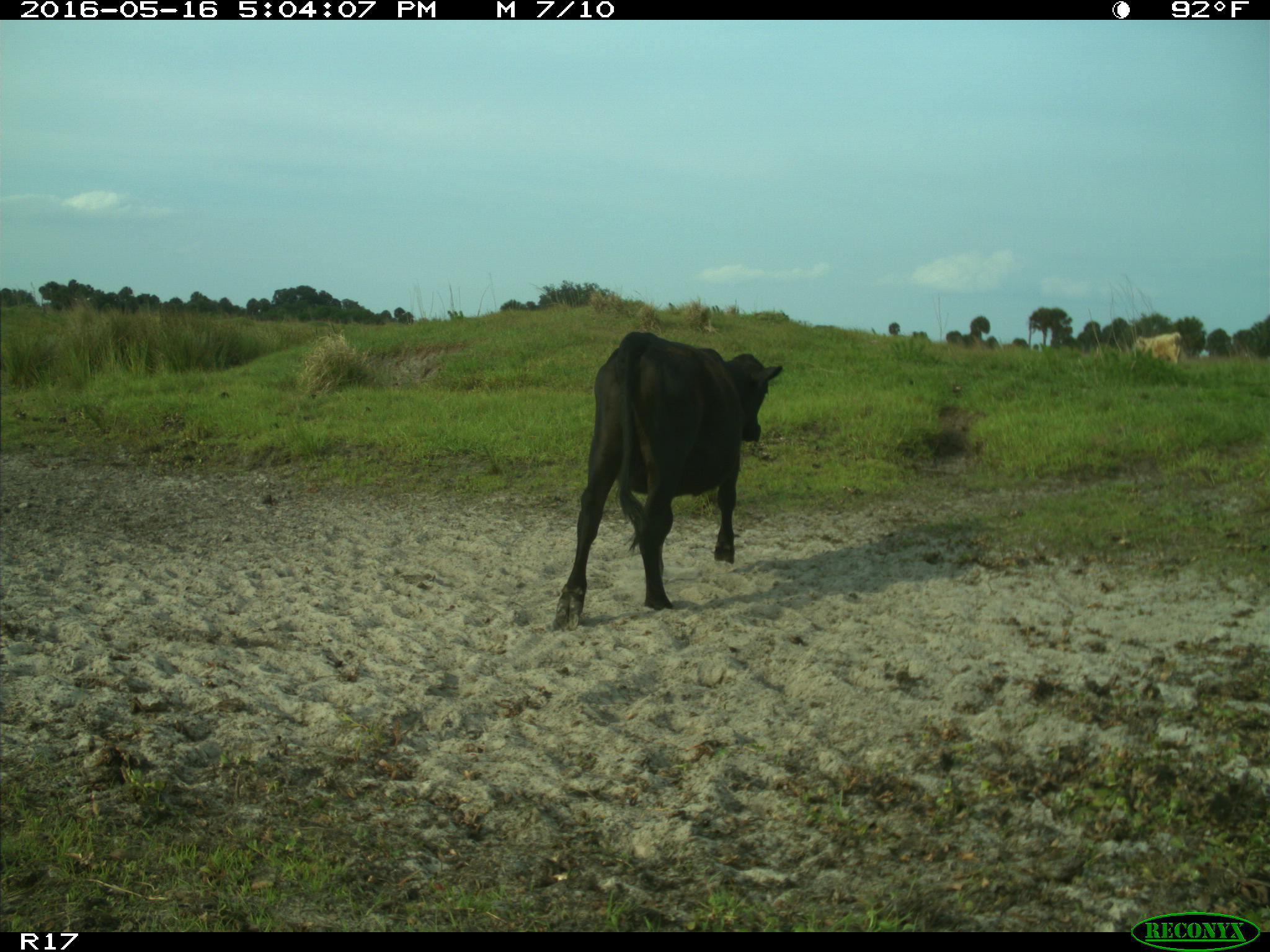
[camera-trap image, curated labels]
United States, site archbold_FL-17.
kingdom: Animalia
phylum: Chordata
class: Mammalia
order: Artiodactyla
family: Bovidae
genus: Bos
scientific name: Bos taurus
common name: domestic cow